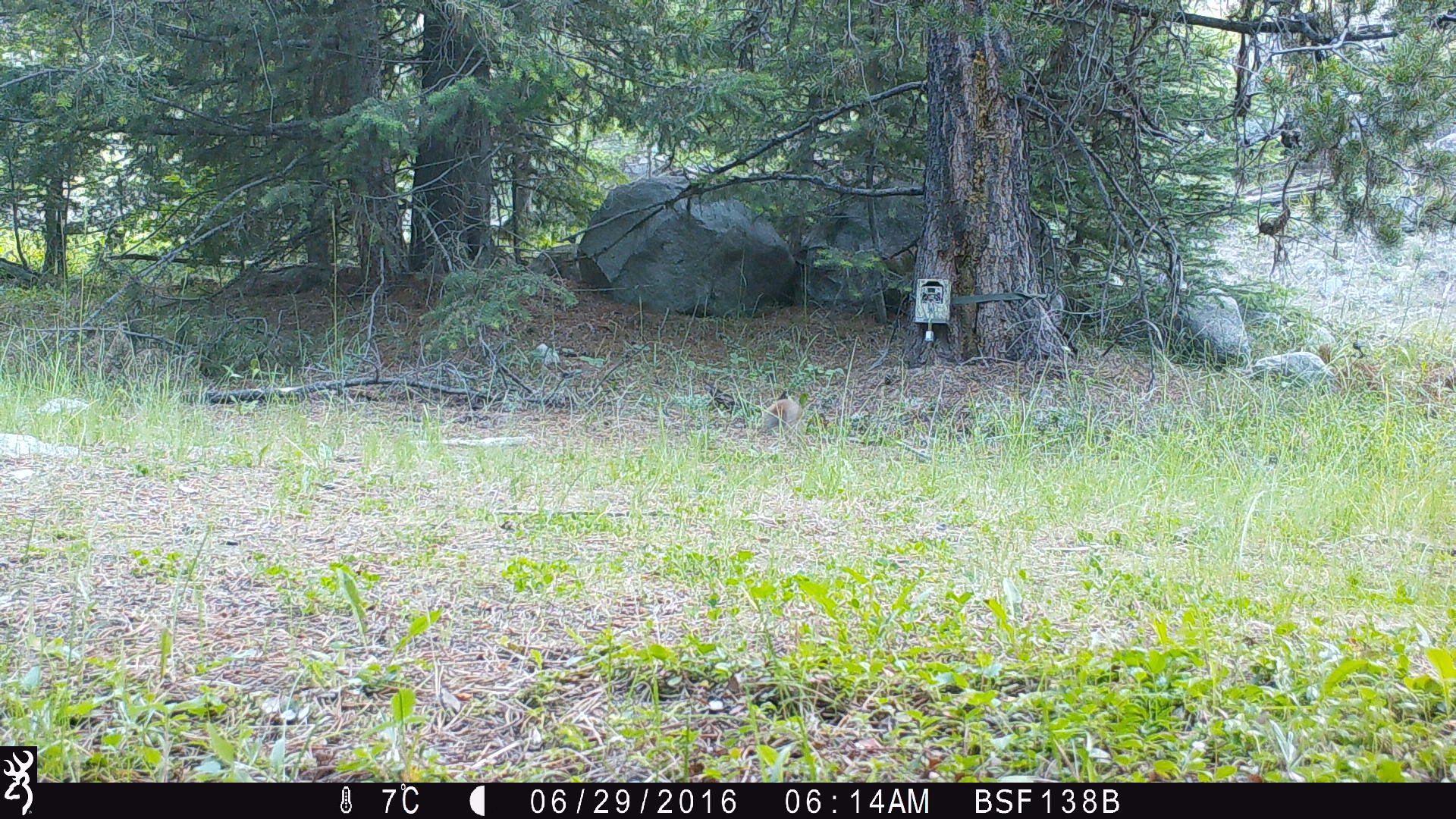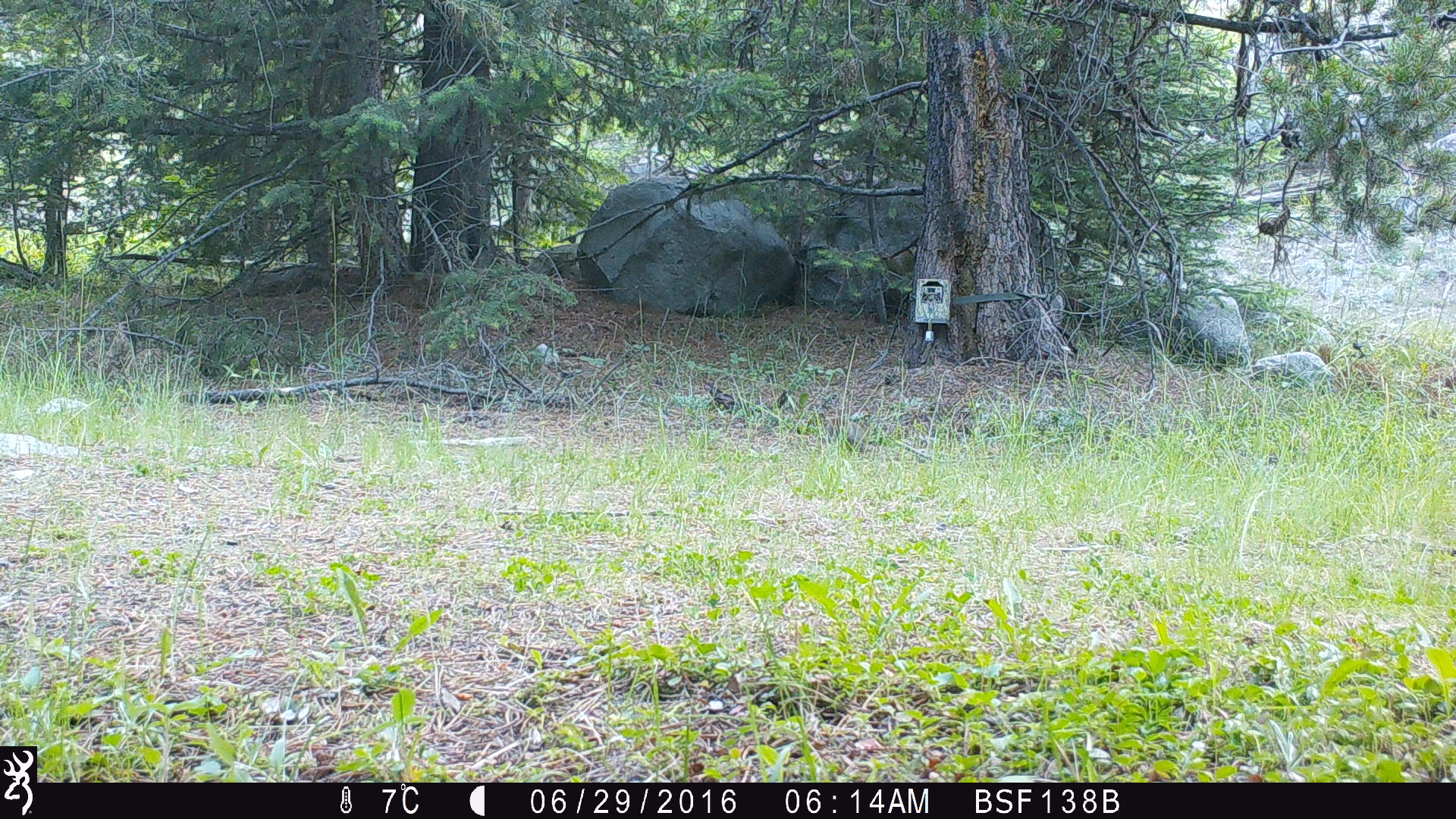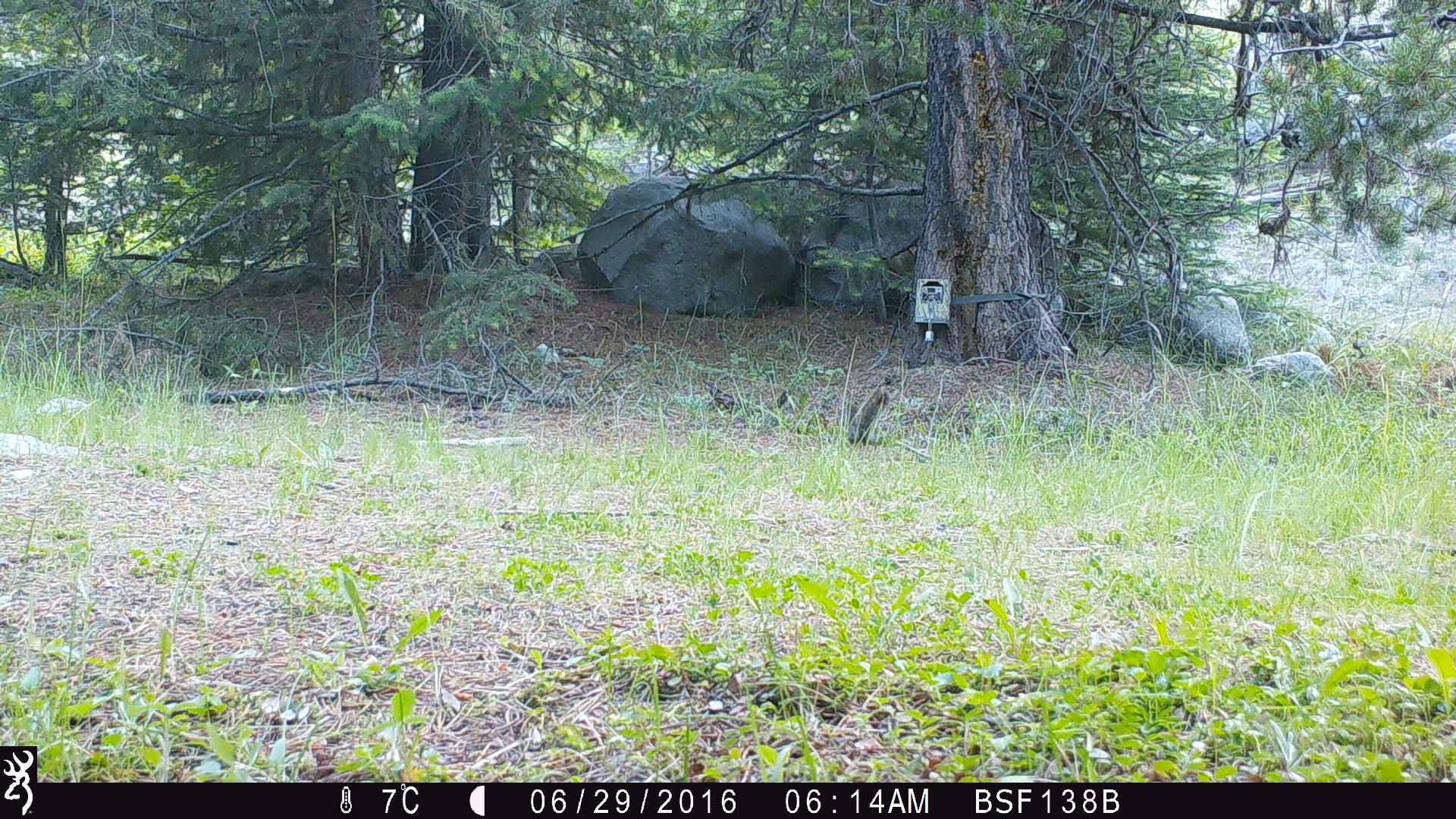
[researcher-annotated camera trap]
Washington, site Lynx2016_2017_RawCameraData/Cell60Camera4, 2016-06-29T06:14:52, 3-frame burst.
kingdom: Animalia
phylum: Chordata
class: Mammalia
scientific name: Mammalia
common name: small mammal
Small mammal (Mammalia). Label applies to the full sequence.